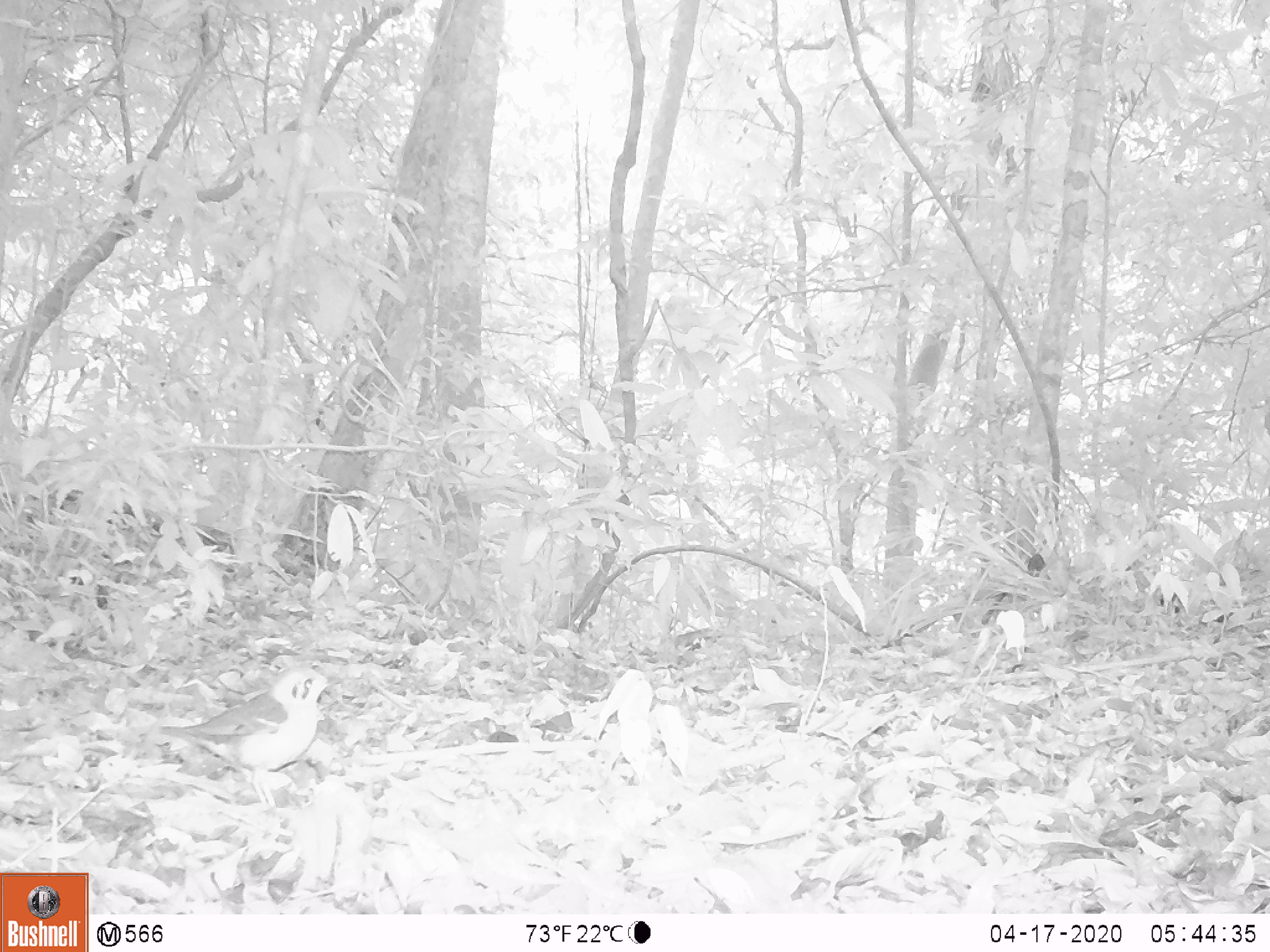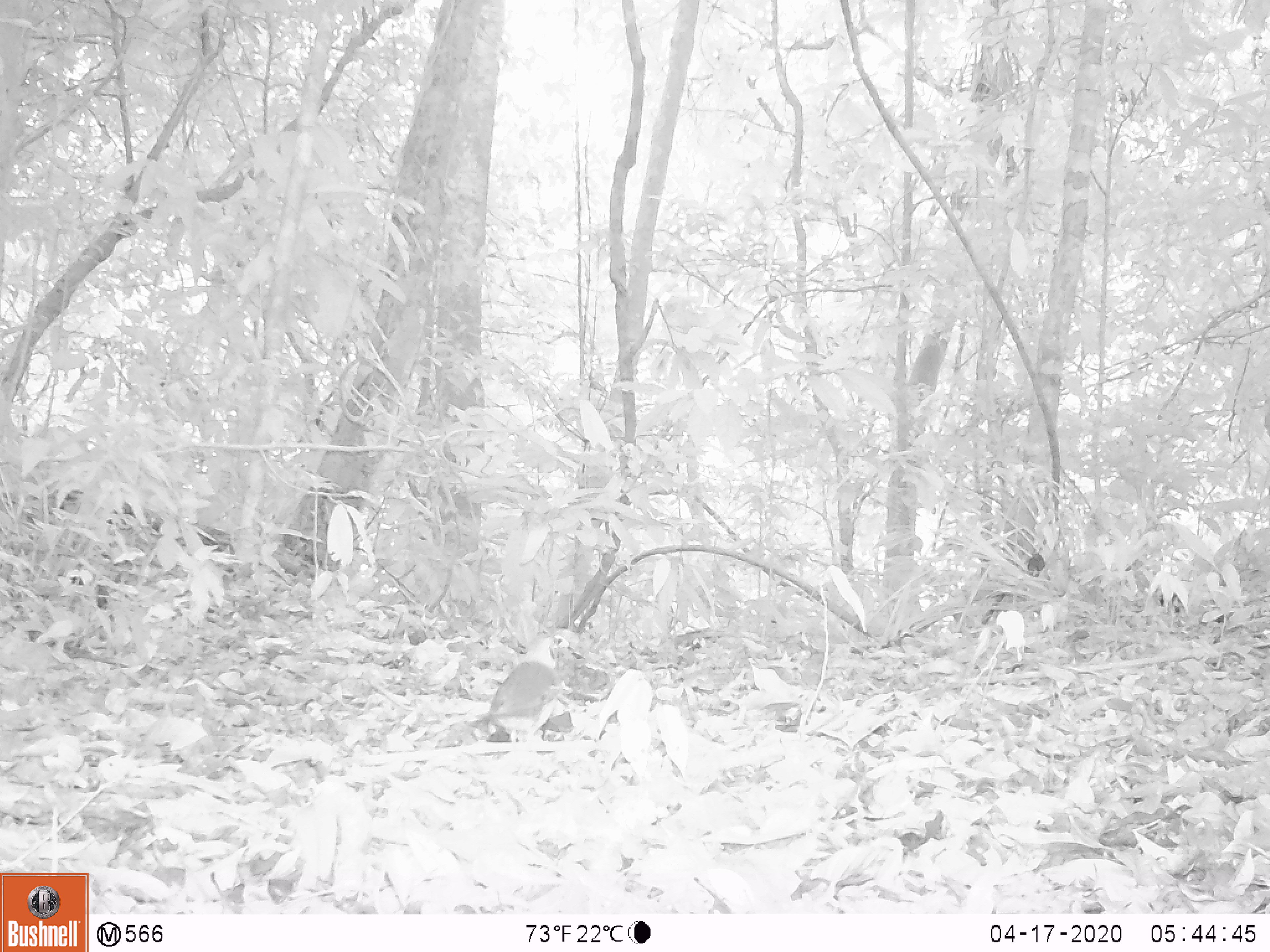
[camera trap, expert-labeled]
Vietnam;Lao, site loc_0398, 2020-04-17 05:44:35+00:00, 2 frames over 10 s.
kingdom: Animalia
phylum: Chordata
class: Aves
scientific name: Aves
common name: bird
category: unidentified bird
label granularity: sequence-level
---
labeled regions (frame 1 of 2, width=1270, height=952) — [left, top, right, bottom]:
unidentified bird: [155, 662, 345, 811]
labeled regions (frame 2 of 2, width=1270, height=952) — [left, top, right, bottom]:
unidentified bird: [468, 633, 564, 753]